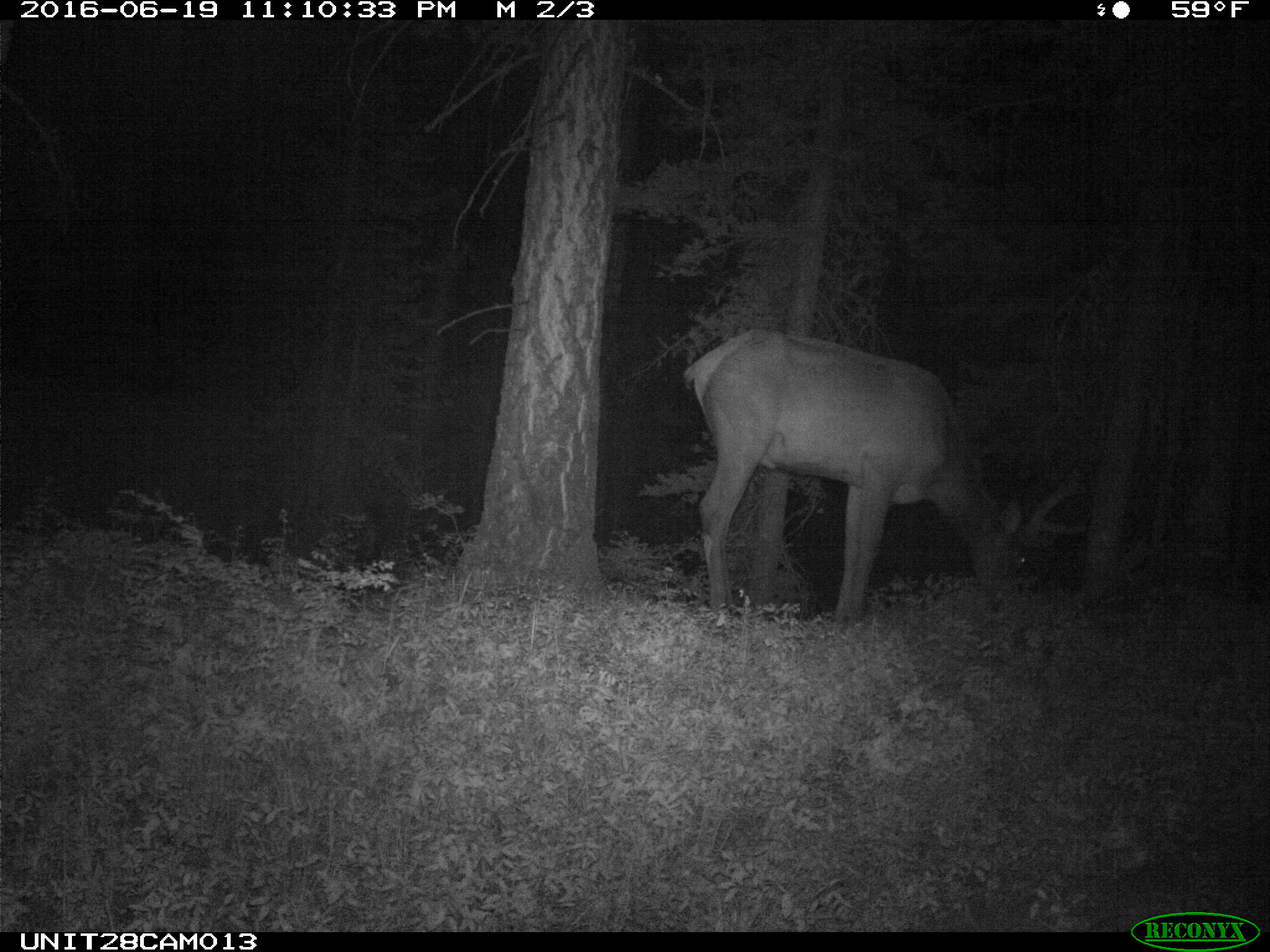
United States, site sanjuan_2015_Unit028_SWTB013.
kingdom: Animalia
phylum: Chordata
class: Mammalia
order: Artiodactyla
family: Cervidae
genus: Cervus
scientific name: Cervus elaphus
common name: red deer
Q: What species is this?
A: Cervus elaphus (red deer).